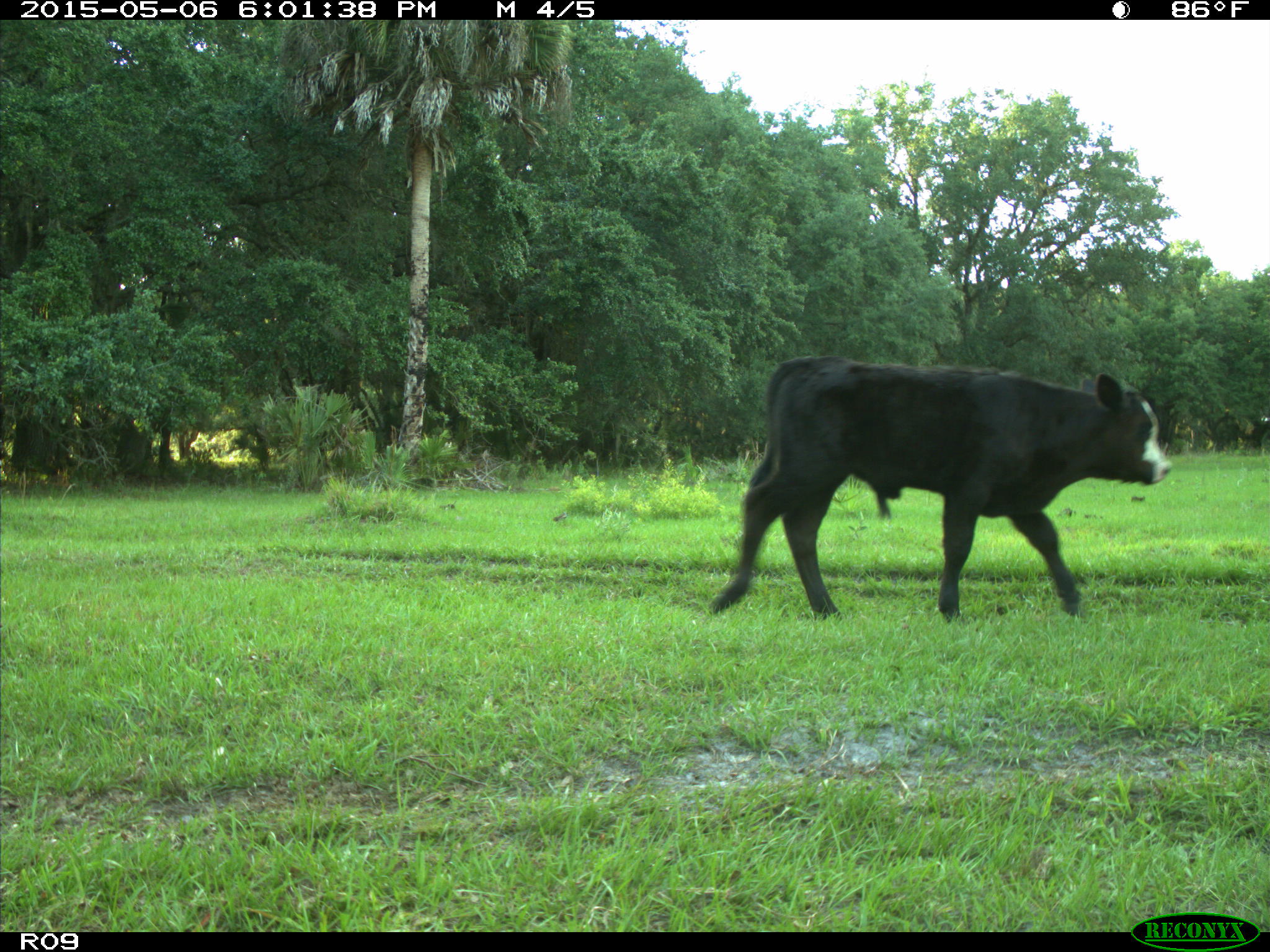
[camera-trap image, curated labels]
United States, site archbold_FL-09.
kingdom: Animalia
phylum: Chordata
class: Mammalia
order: Artiodactyla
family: Bovidae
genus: Bos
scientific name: Bos taurus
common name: domestic cow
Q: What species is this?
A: Bos taurus (domestic cow).